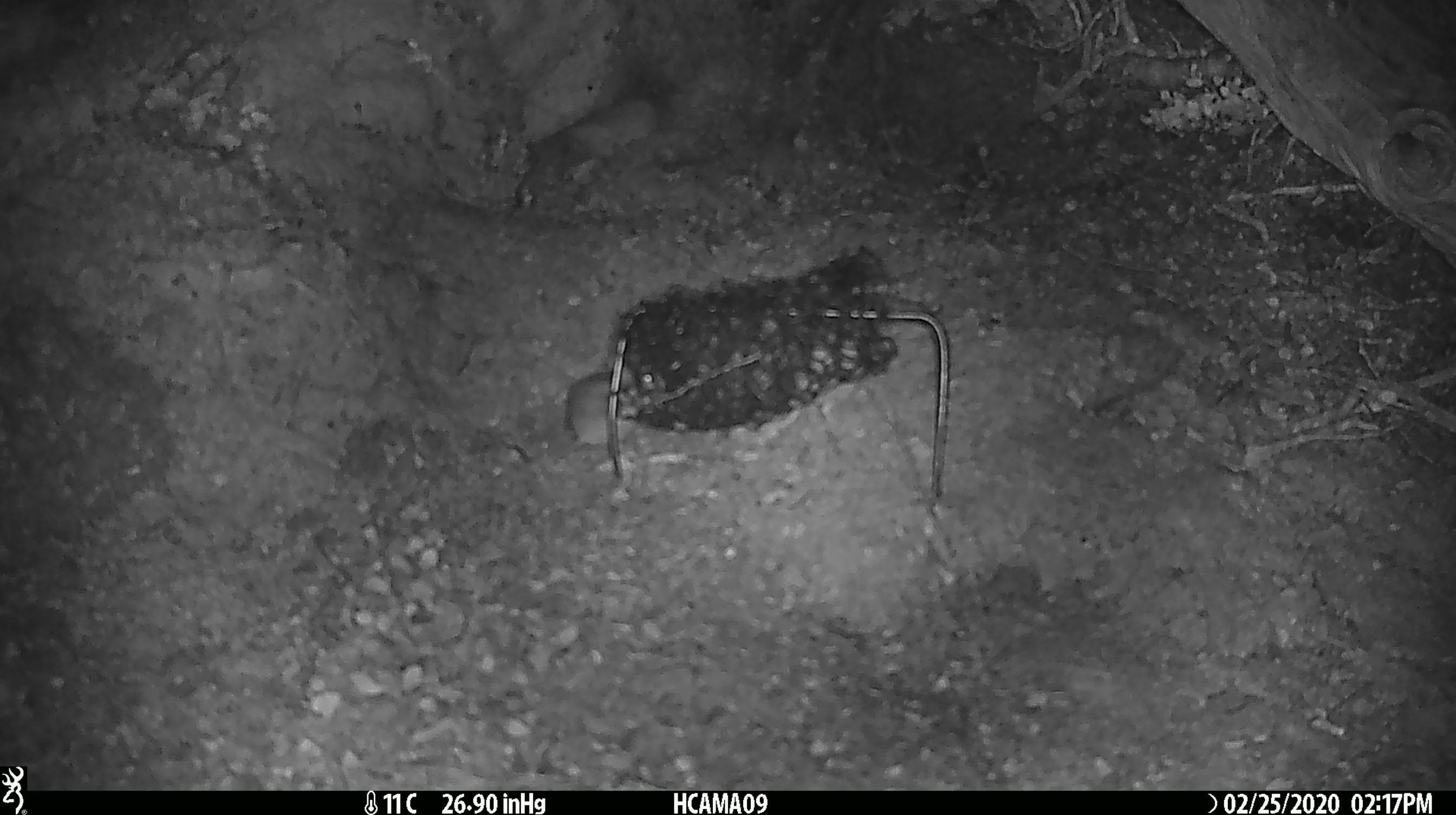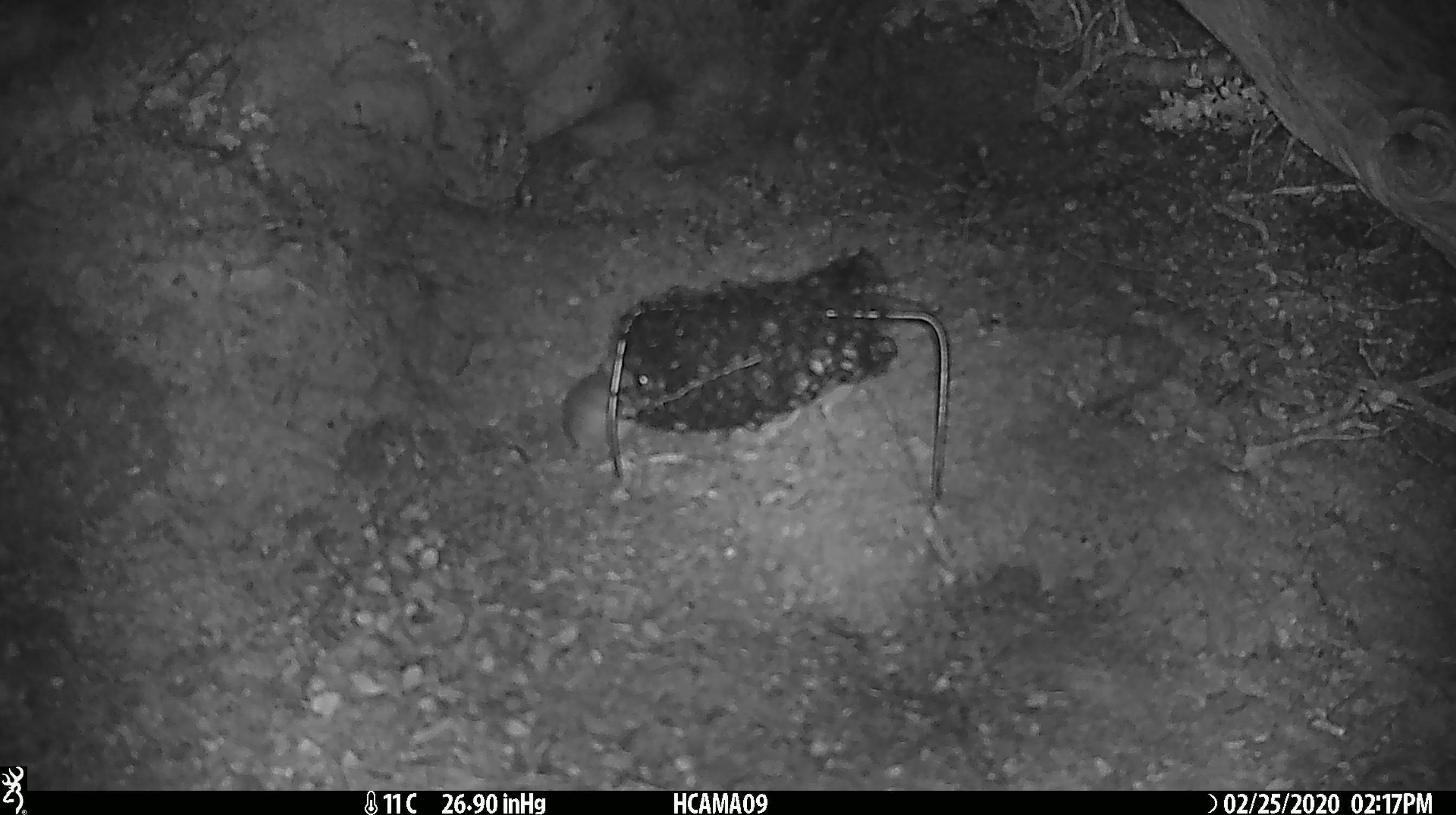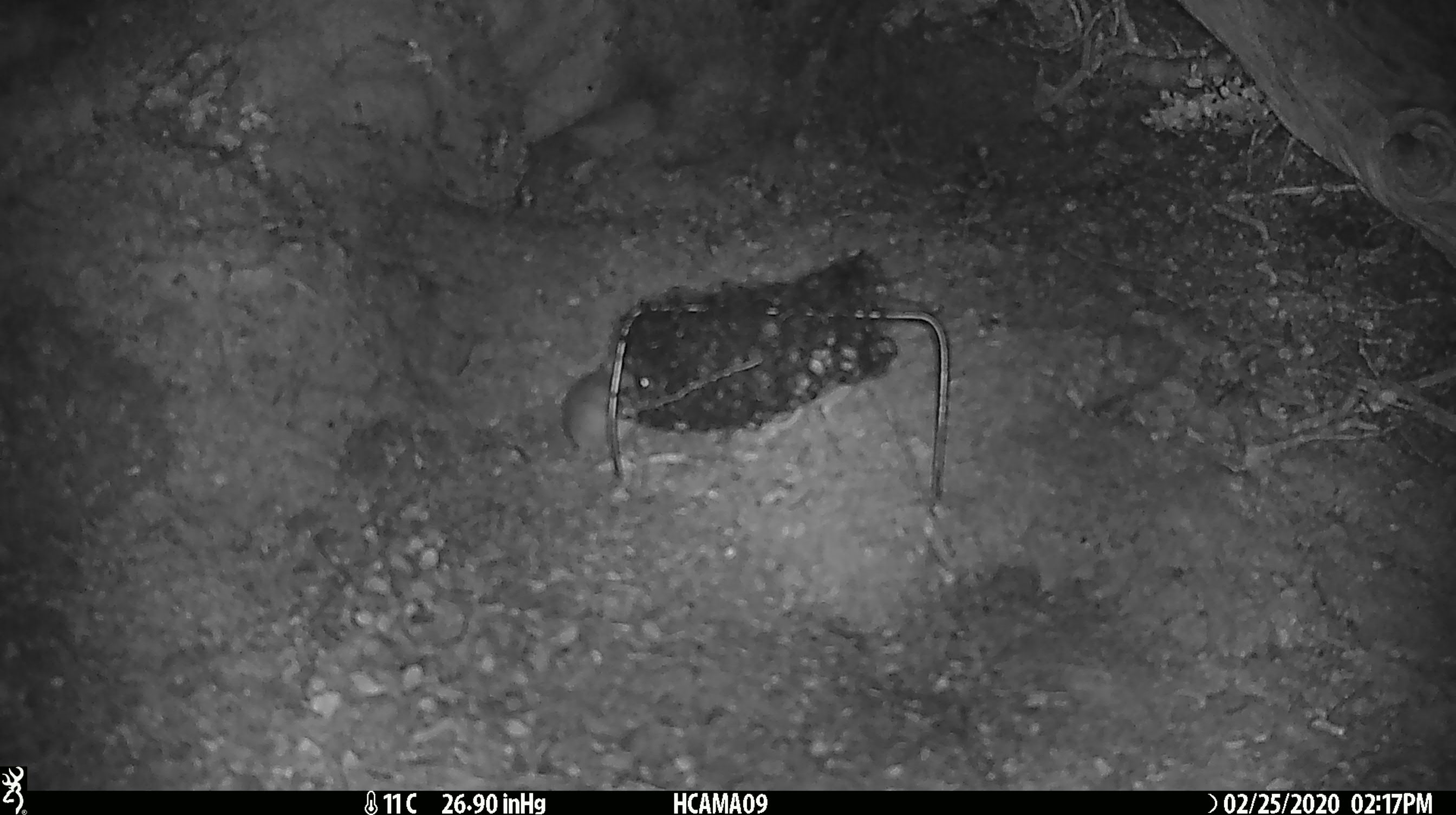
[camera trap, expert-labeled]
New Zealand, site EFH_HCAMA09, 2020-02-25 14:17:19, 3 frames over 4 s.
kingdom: Animalia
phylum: Chordata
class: Mammalia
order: Rodentia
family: Muridae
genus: Mus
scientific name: Mus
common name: mouse